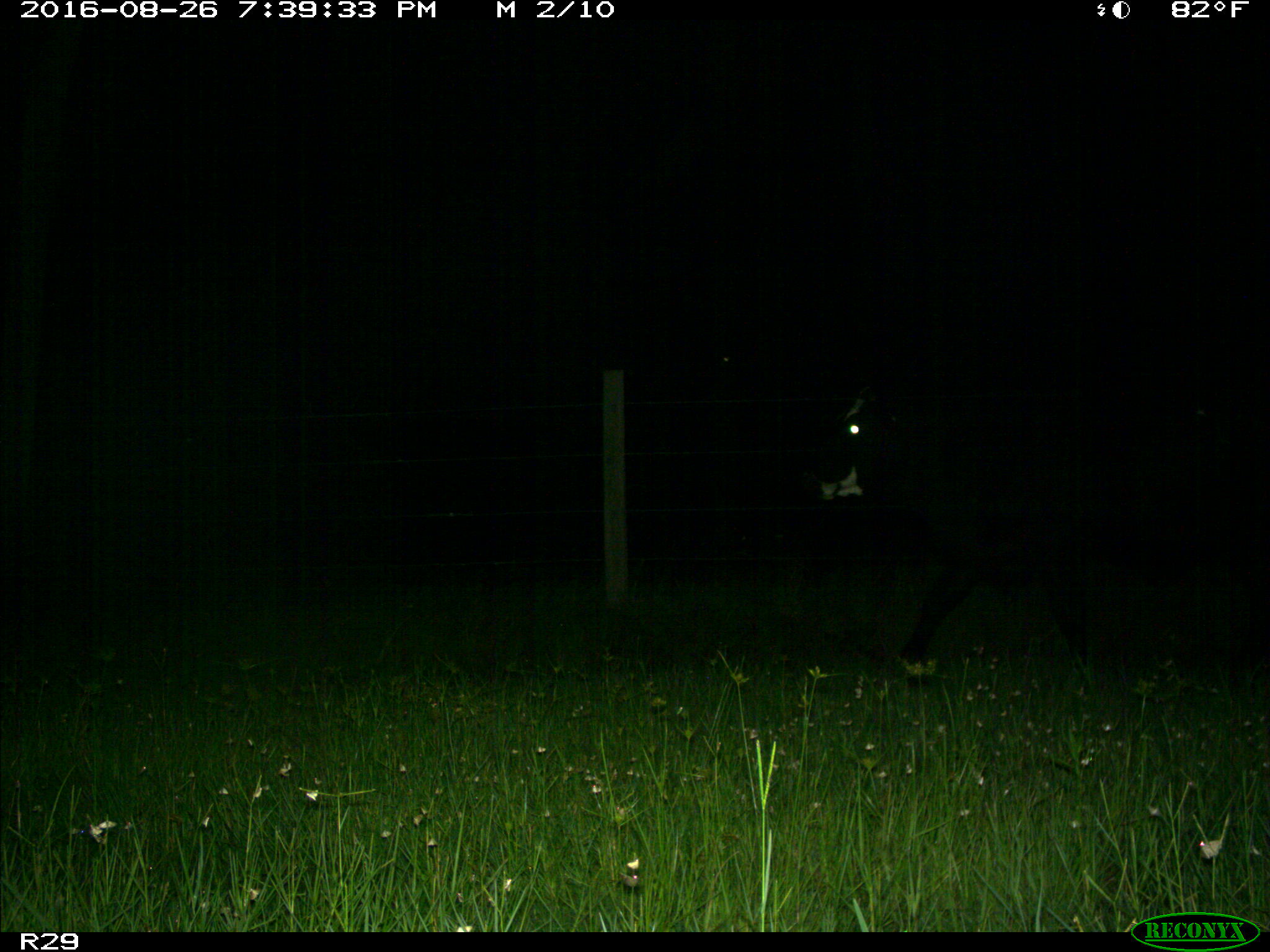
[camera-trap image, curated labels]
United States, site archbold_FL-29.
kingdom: Animalia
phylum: Chordata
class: Mammalia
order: Artiodactyla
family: Bovidae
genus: Bos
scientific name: Bos taurus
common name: domestic cow